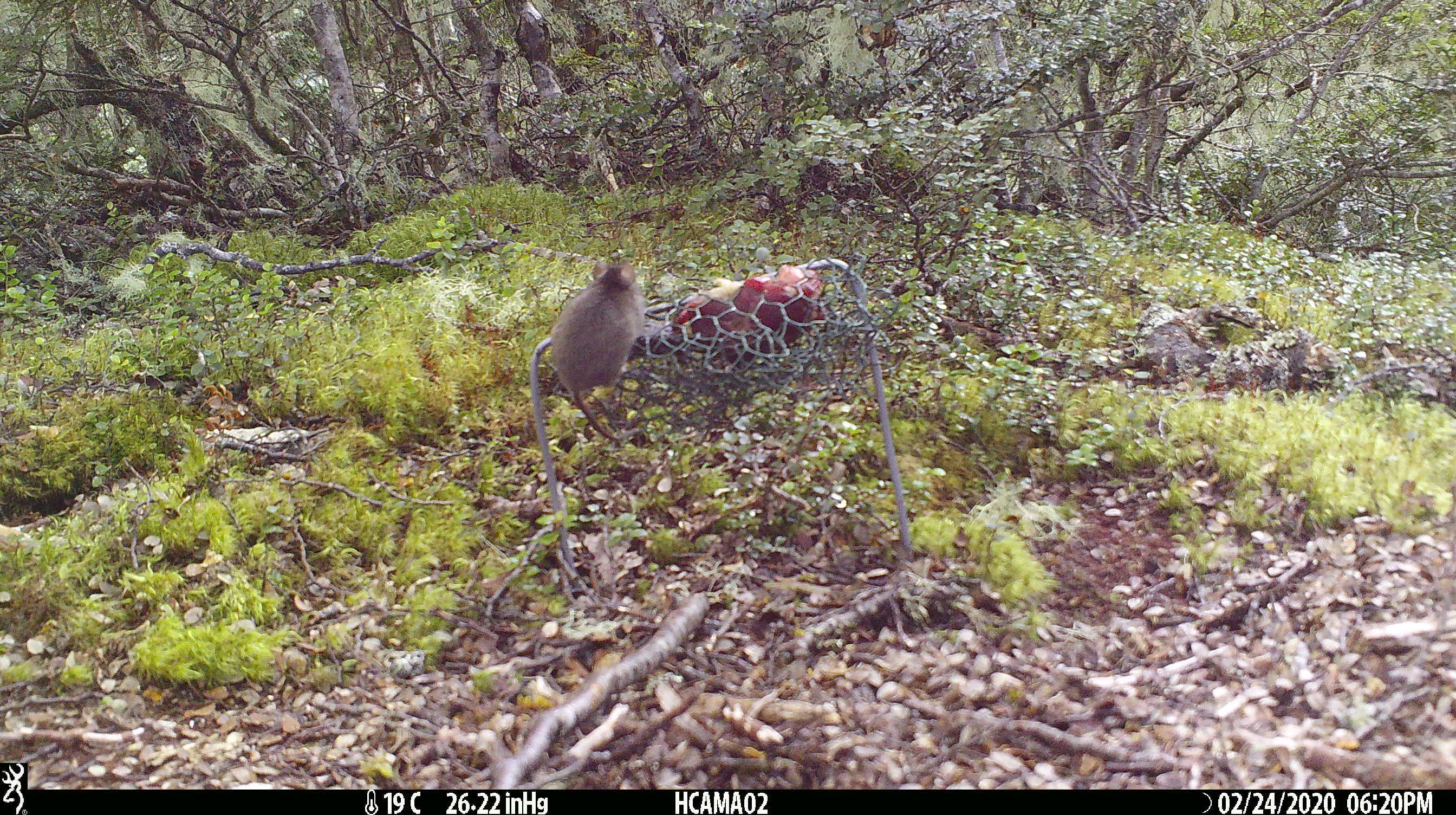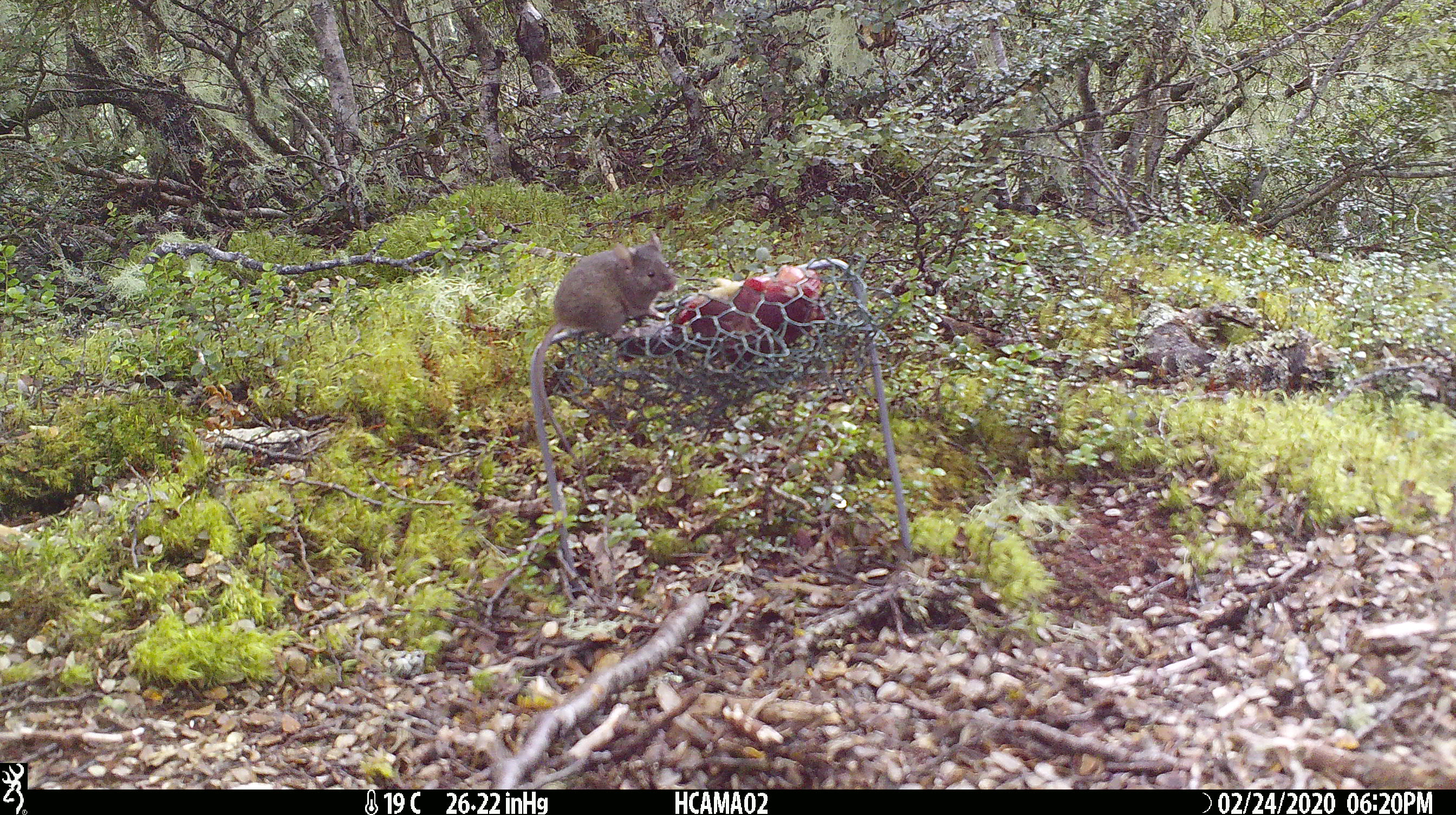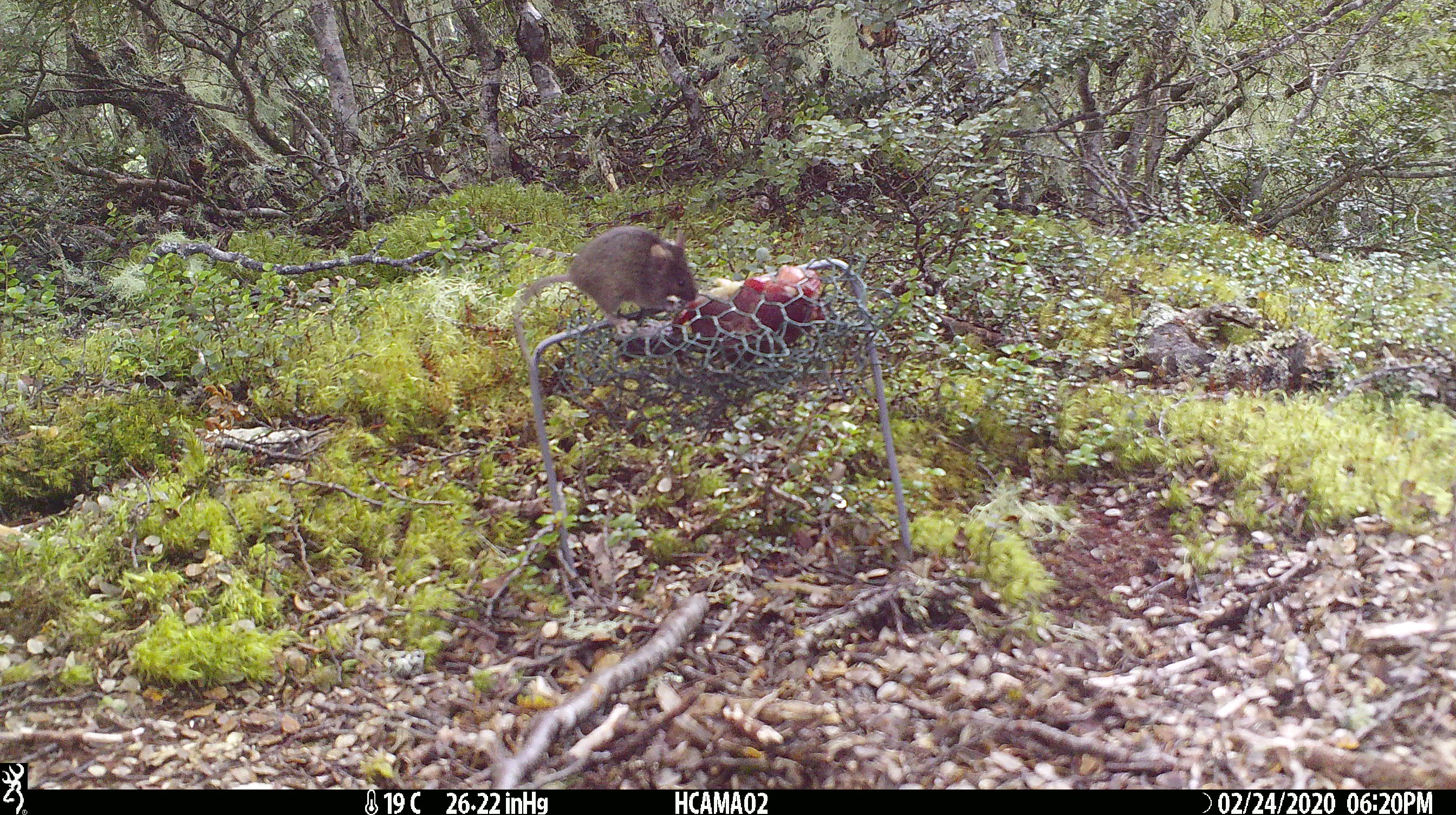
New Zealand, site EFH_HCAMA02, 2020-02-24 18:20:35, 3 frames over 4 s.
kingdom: Animalia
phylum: Chordata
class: Mammalia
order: Rodentia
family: Muridae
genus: Mus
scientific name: Mus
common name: mouse